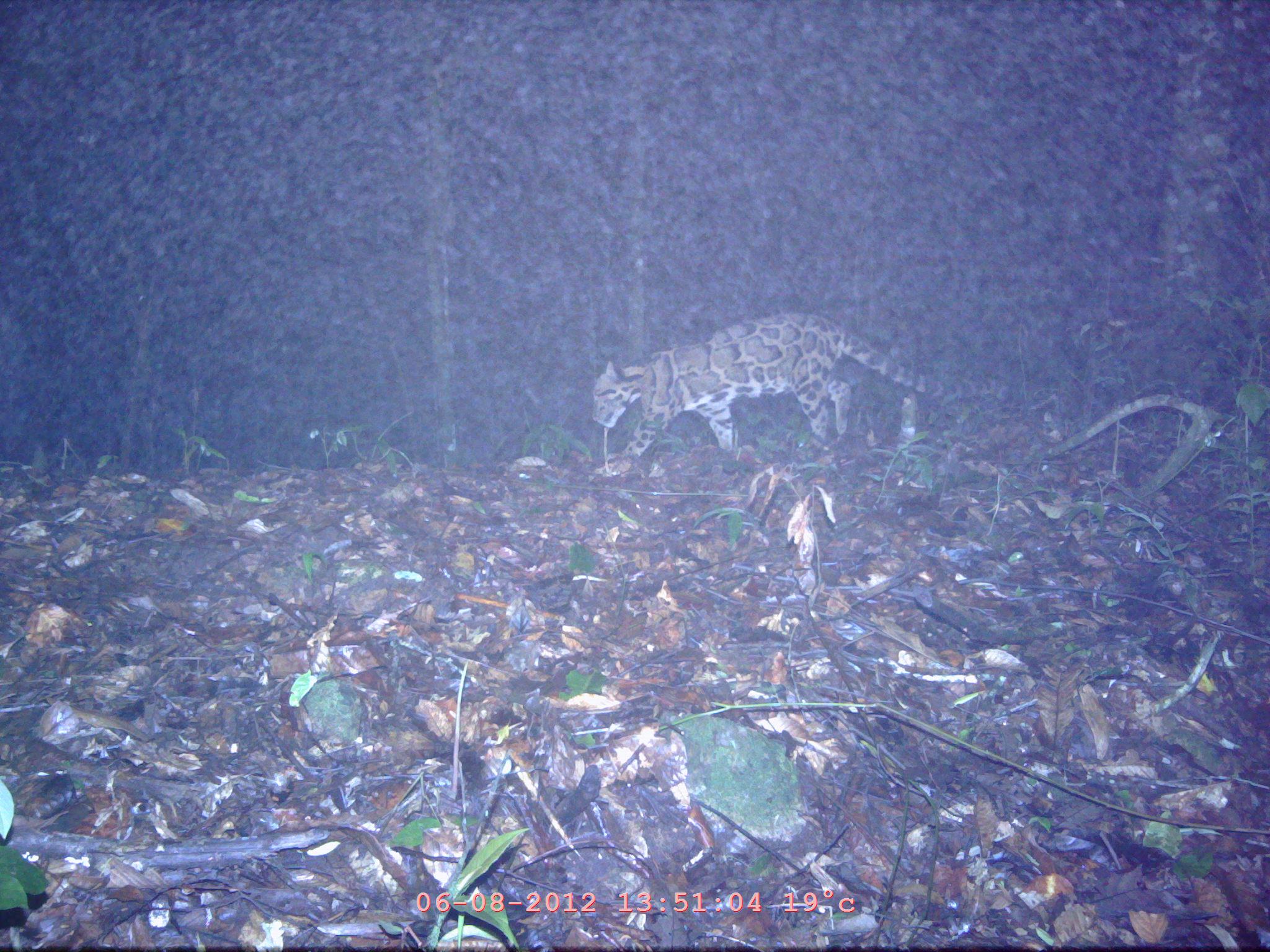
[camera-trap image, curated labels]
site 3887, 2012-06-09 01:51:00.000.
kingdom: Animalia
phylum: Chordata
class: Mammalia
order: Carnivora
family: Felidae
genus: Neofelis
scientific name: Neofelis nebulosa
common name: mainland clouded leopard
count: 1